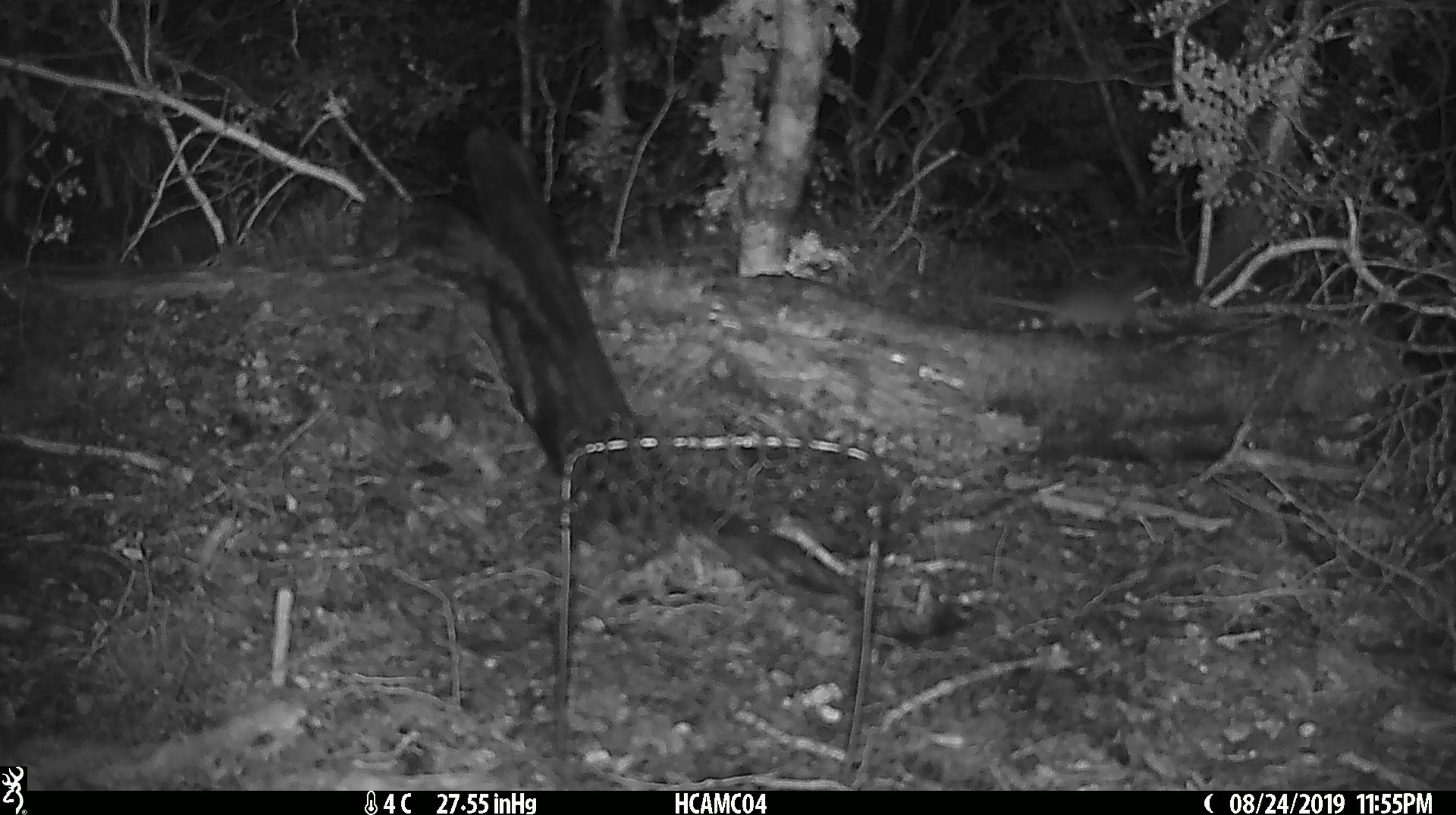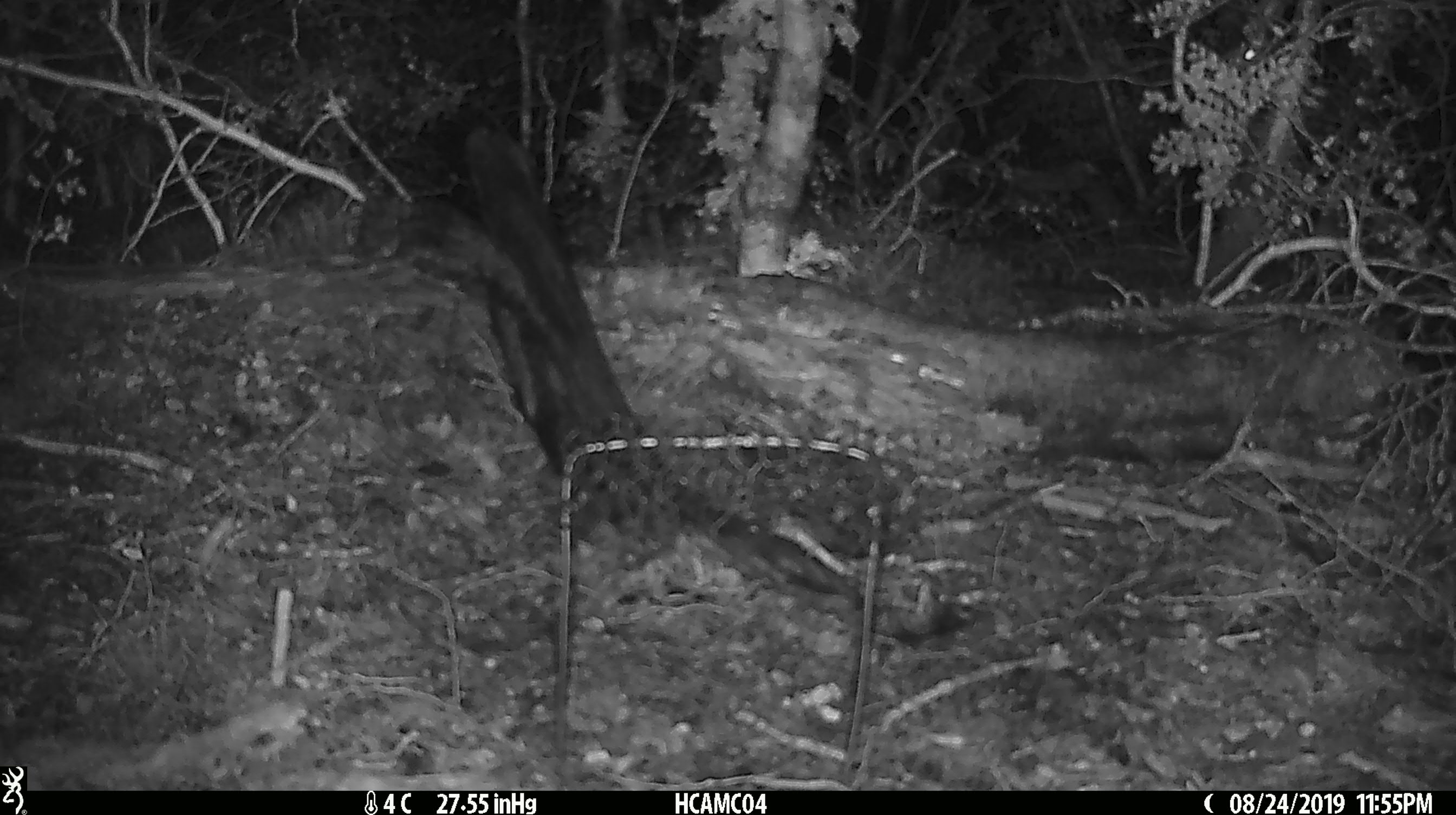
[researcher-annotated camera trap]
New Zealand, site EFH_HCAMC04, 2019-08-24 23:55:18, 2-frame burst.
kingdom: Animalia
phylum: Chordata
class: Mammalia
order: Rodentia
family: Muridae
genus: Mus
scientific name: Mus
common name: mouse